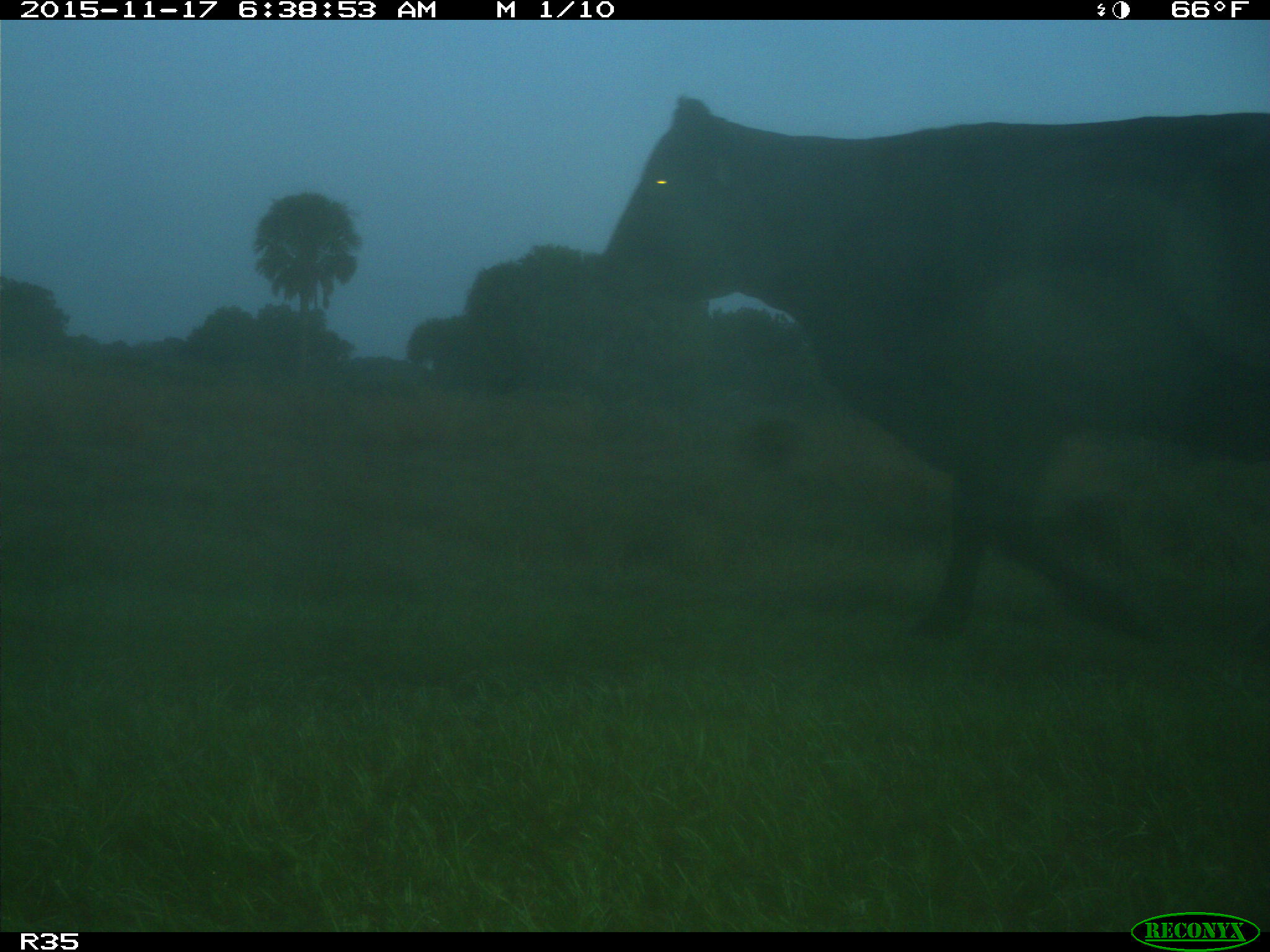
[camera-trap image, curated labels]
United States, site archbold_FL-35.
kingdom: Animalia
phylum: Chordata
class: Mammalia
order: Artiodactyla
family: Bovidae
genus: Bos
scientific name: Bos taurus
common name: domestic cow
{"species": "Bos taurus (domestic cow)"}